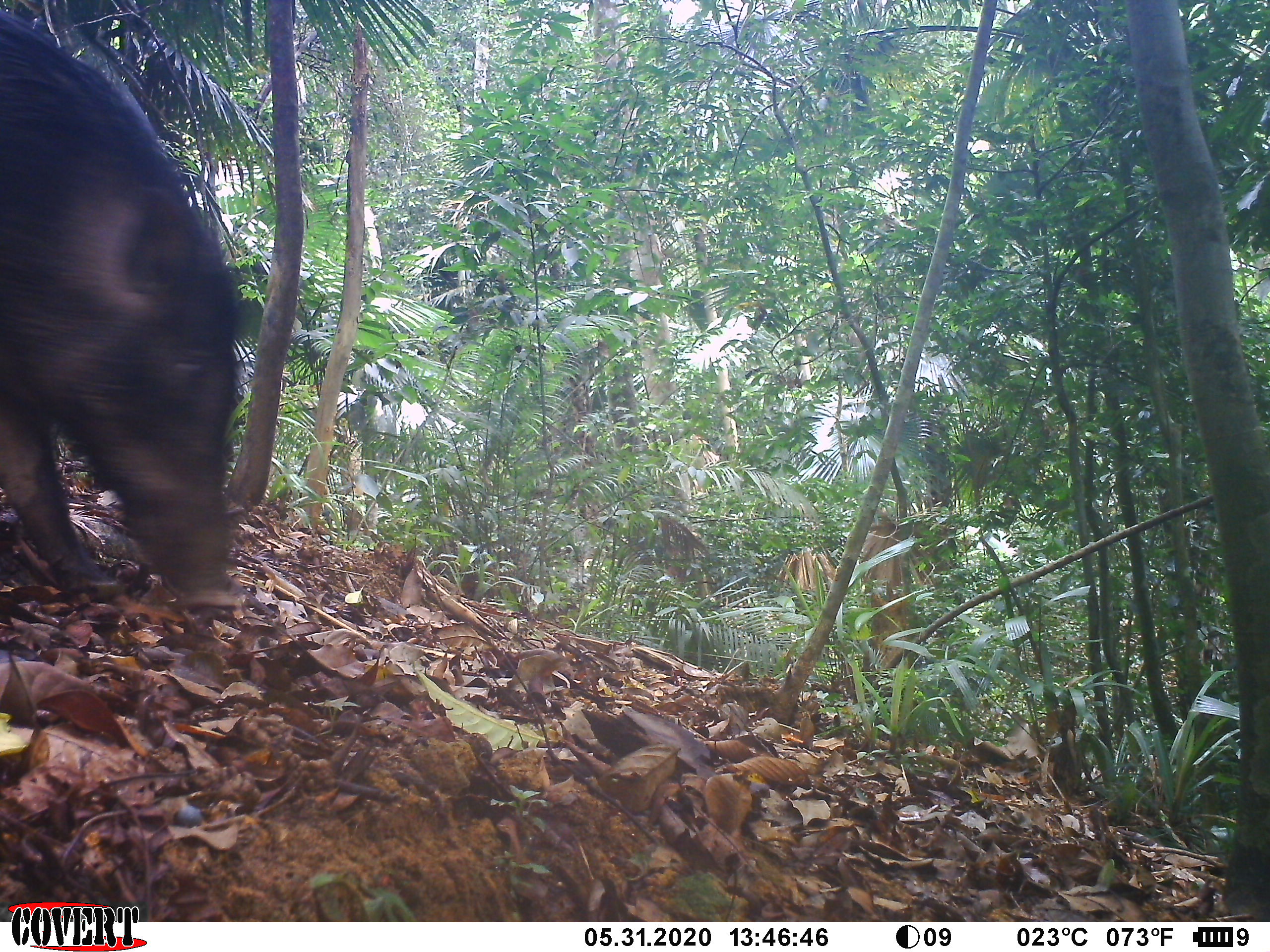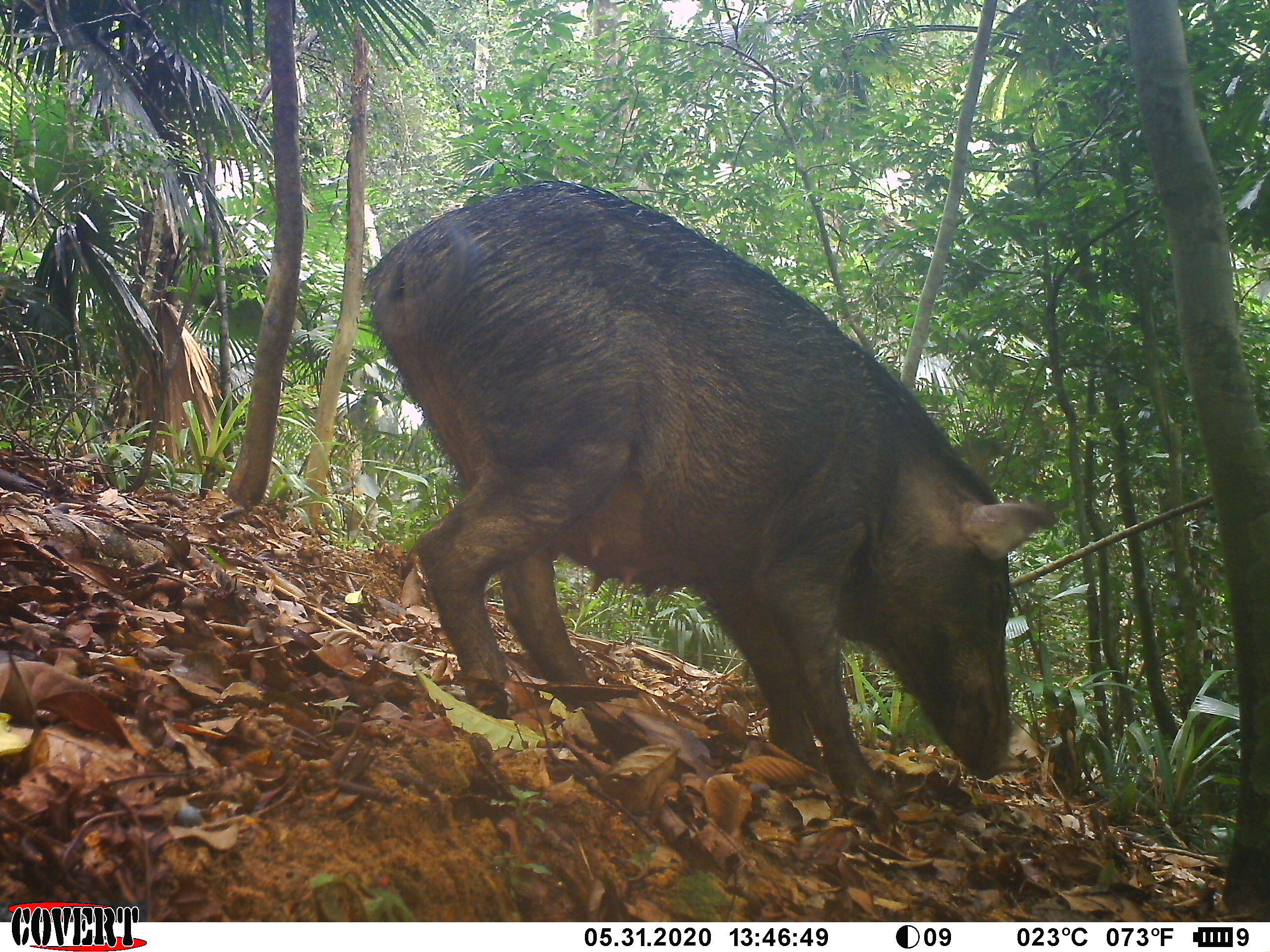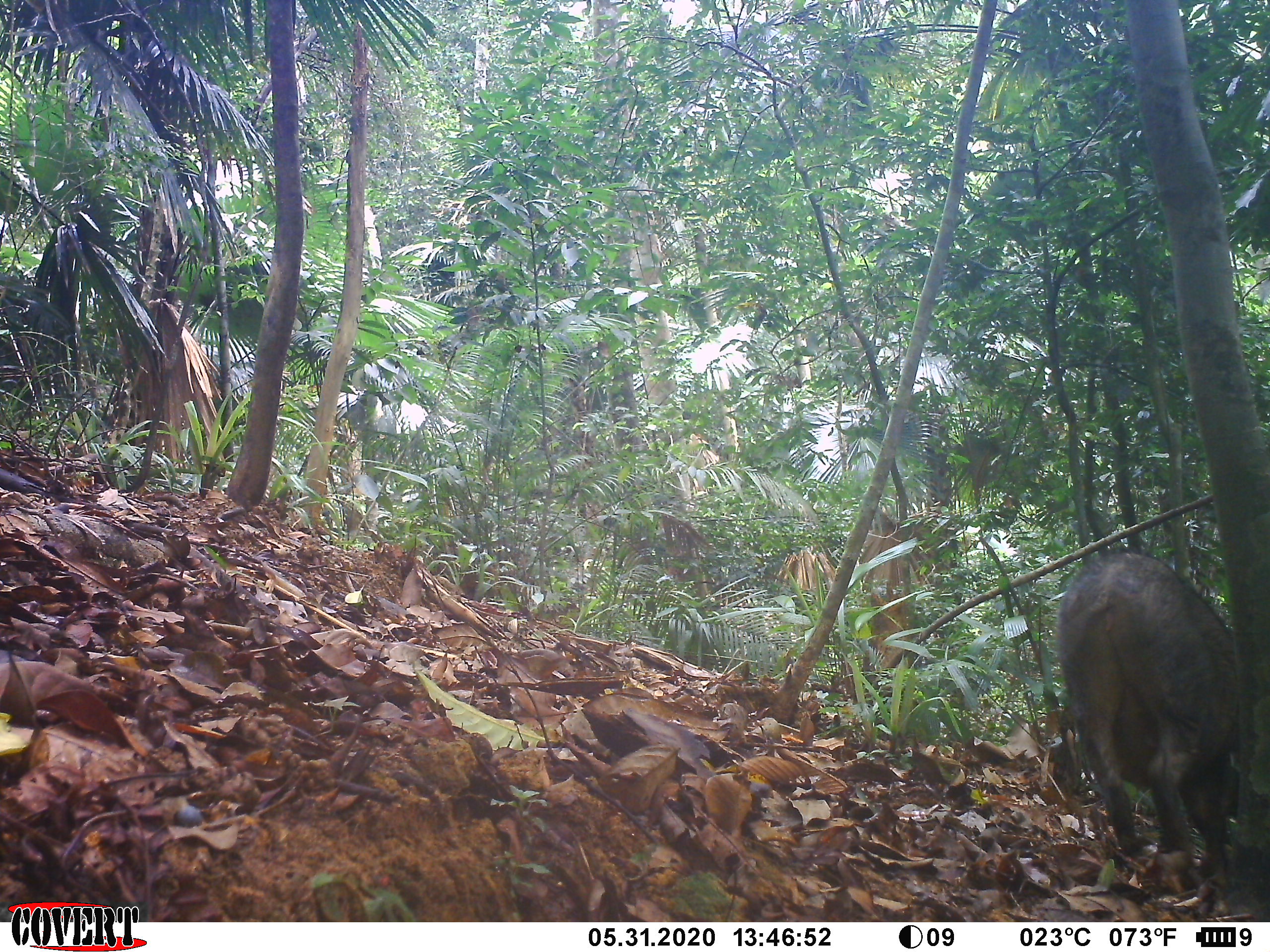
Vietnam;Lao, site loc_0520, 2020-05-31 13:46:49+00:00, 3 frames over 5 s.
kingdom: Animalia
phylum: Chordata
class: Mammalia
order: Artiodactyla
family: Suidae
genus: Sus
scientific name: Sus scrofa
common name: eurasian wild pig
Eurasian wild pig (Sus scrofa). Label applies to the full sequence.